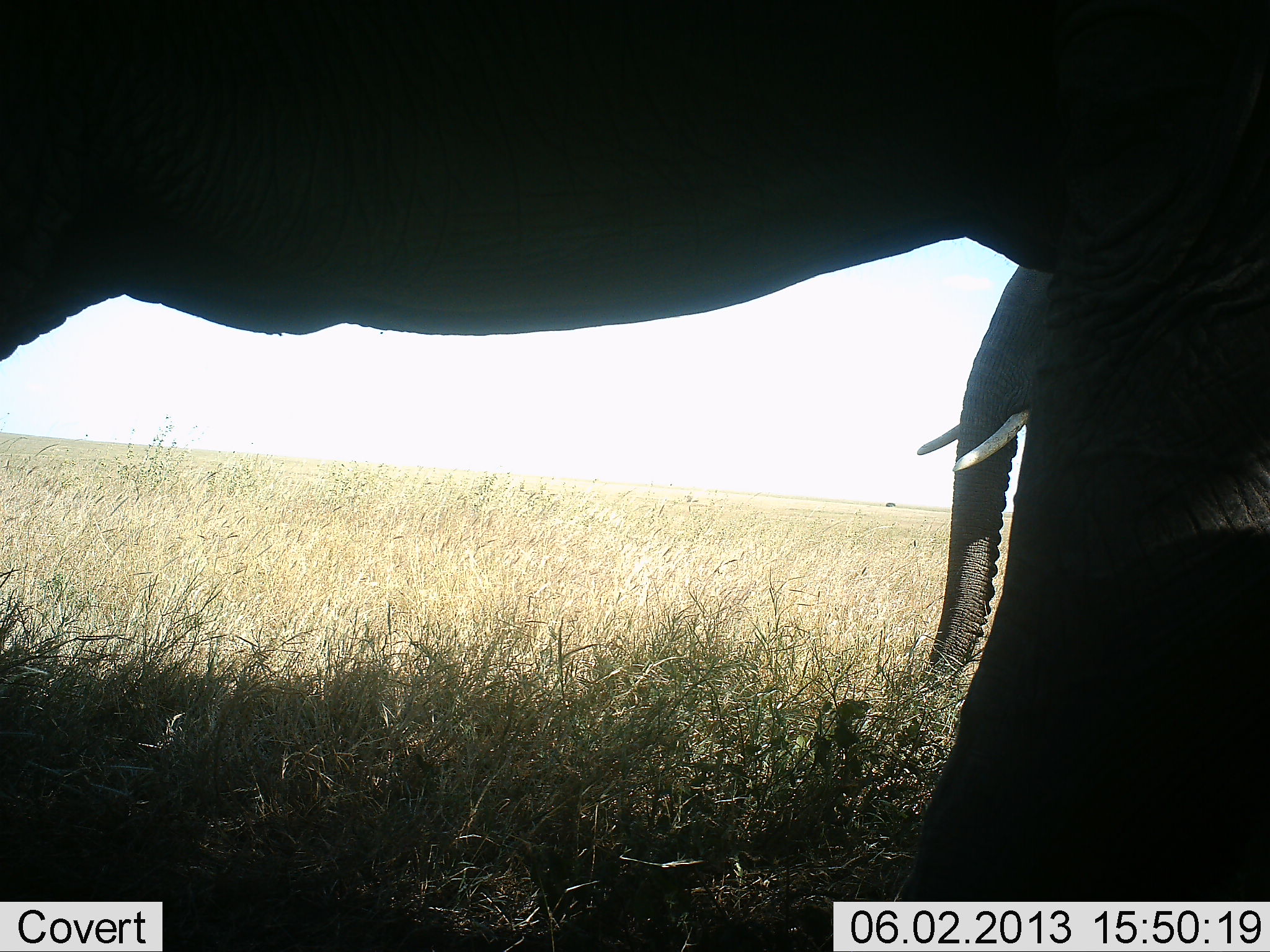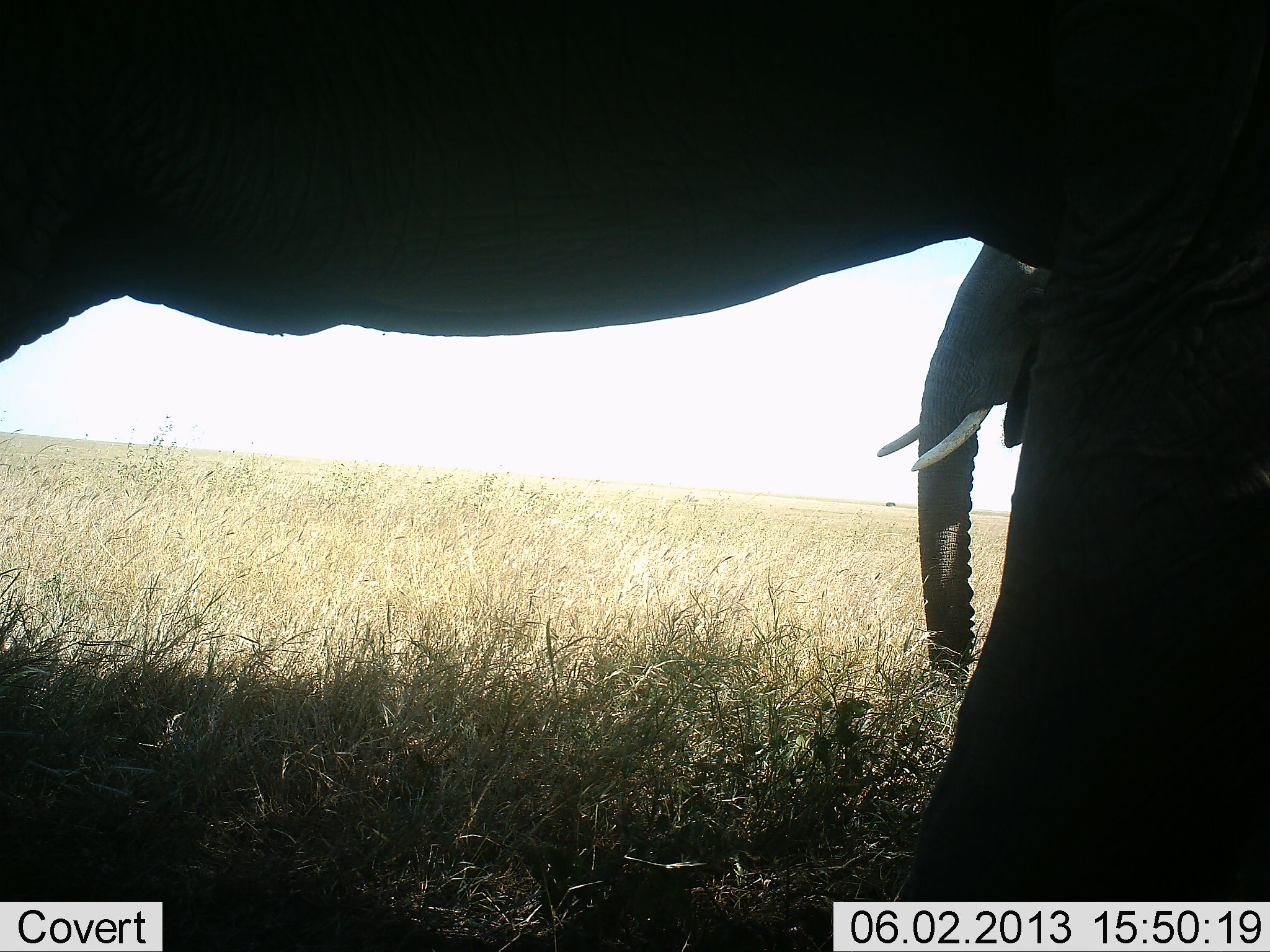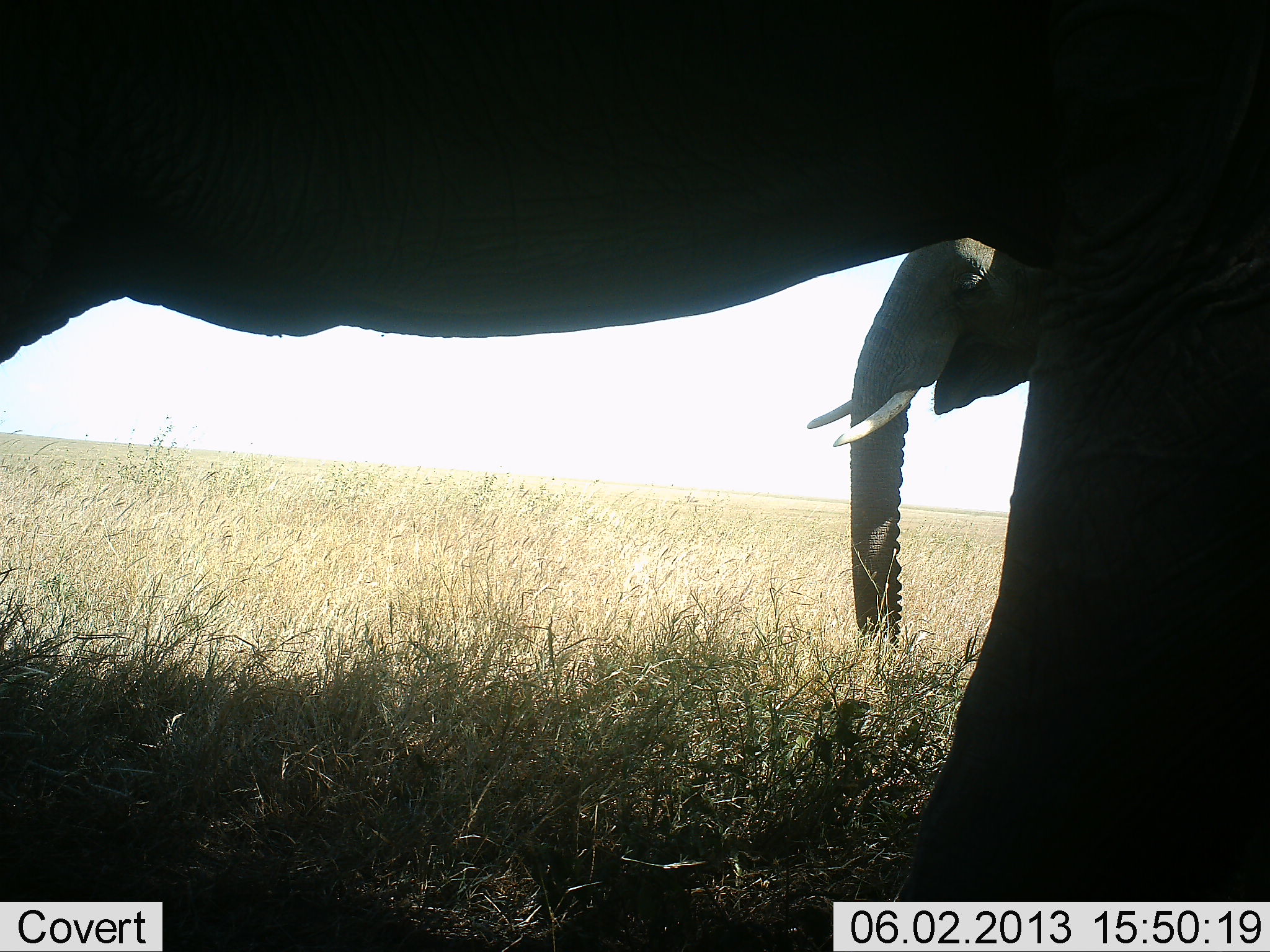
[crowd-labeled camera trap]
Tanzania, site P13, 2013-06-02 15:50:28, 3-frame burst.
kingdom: Animalia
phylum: Chordata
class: Mammalia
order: Proboscidea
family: Elephantidae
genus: Loxodonta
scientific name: Loxodonta africana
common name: african bush elephant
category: elephant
Elephant (african bush elephant) (Loxodonta africana), count 2. Behavior (volunteer vote fractions): standing 88%, resting 0%, moving 54%, interacting 0%. Young present (vote fraction): 0%. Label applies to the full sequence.